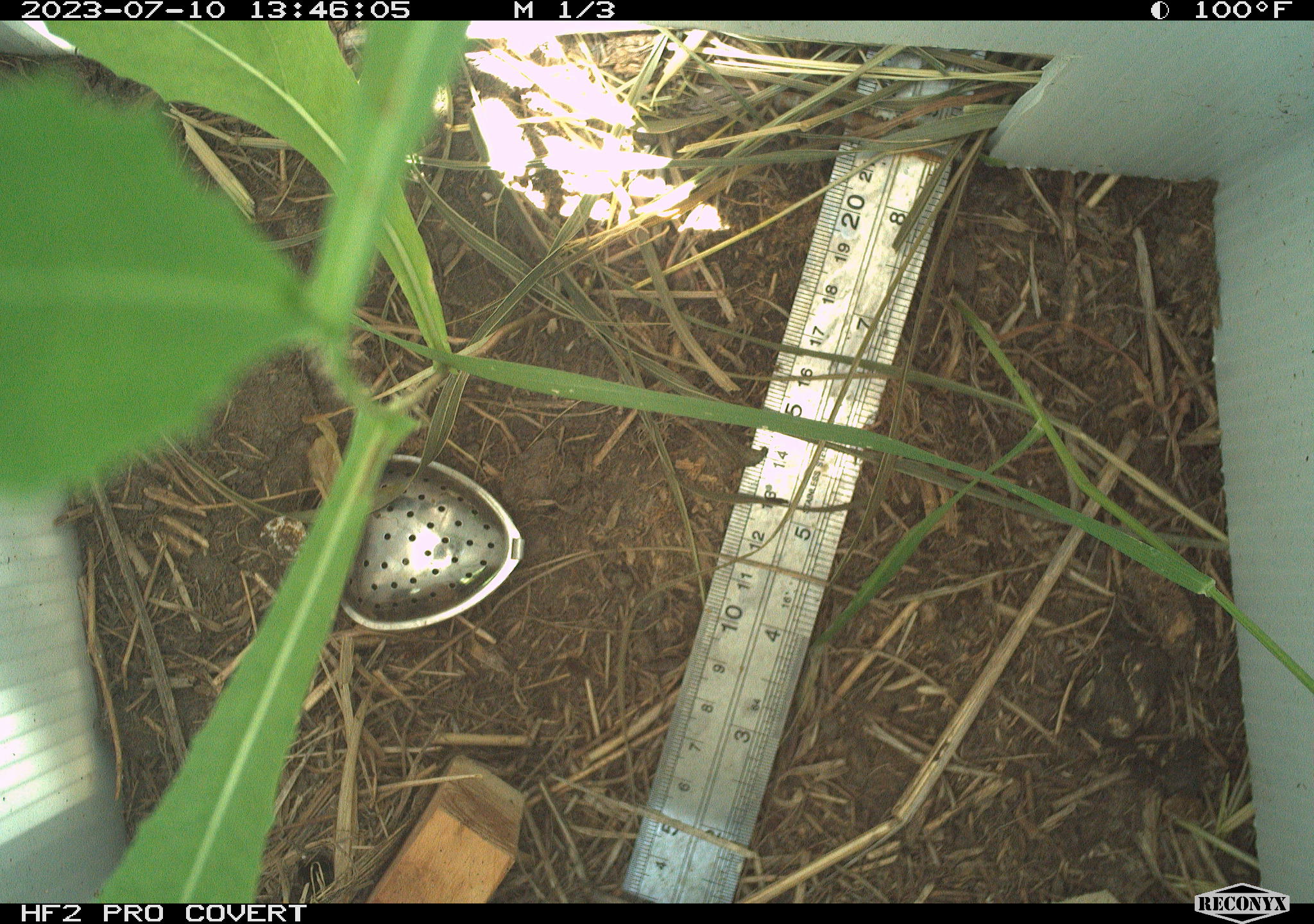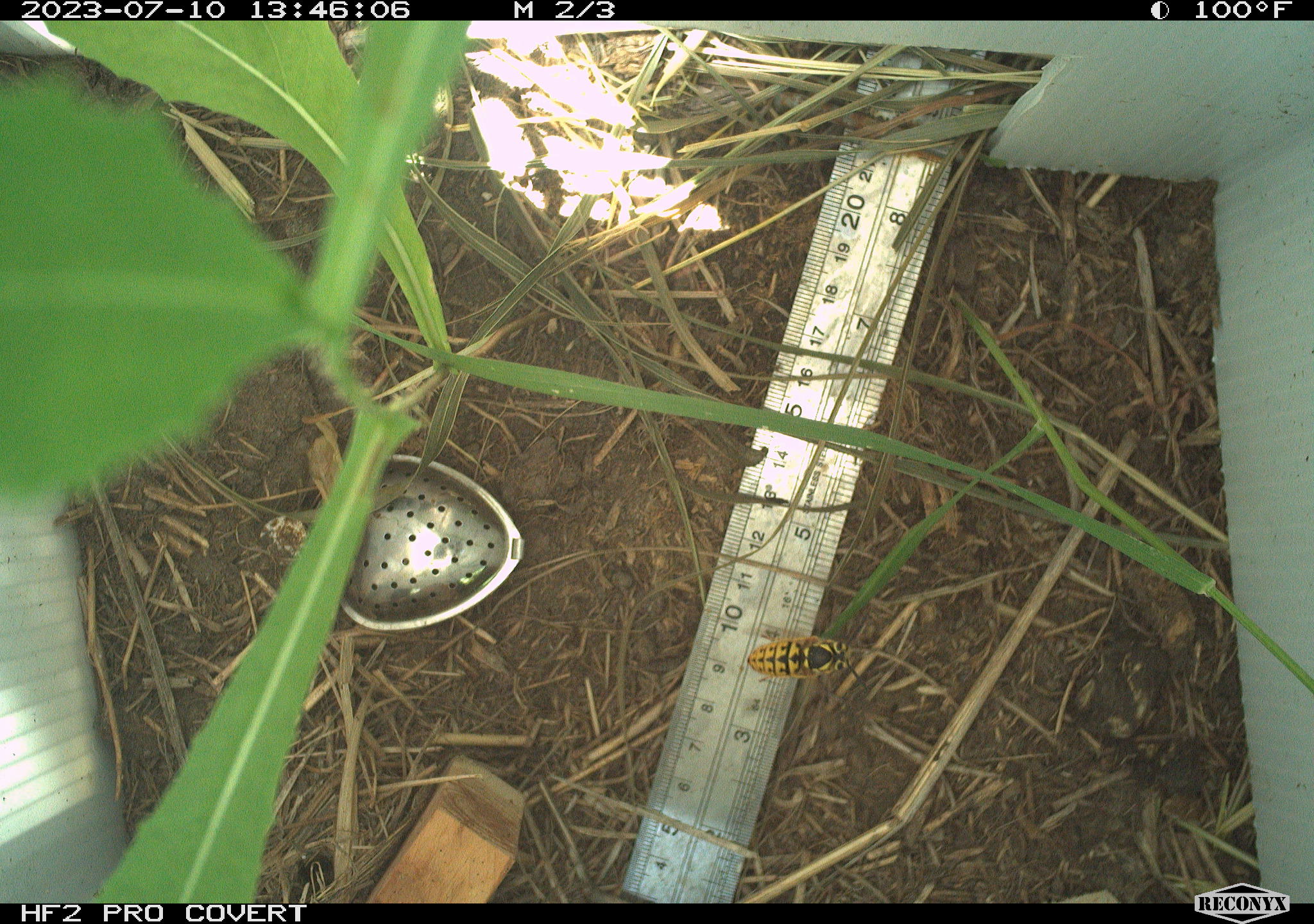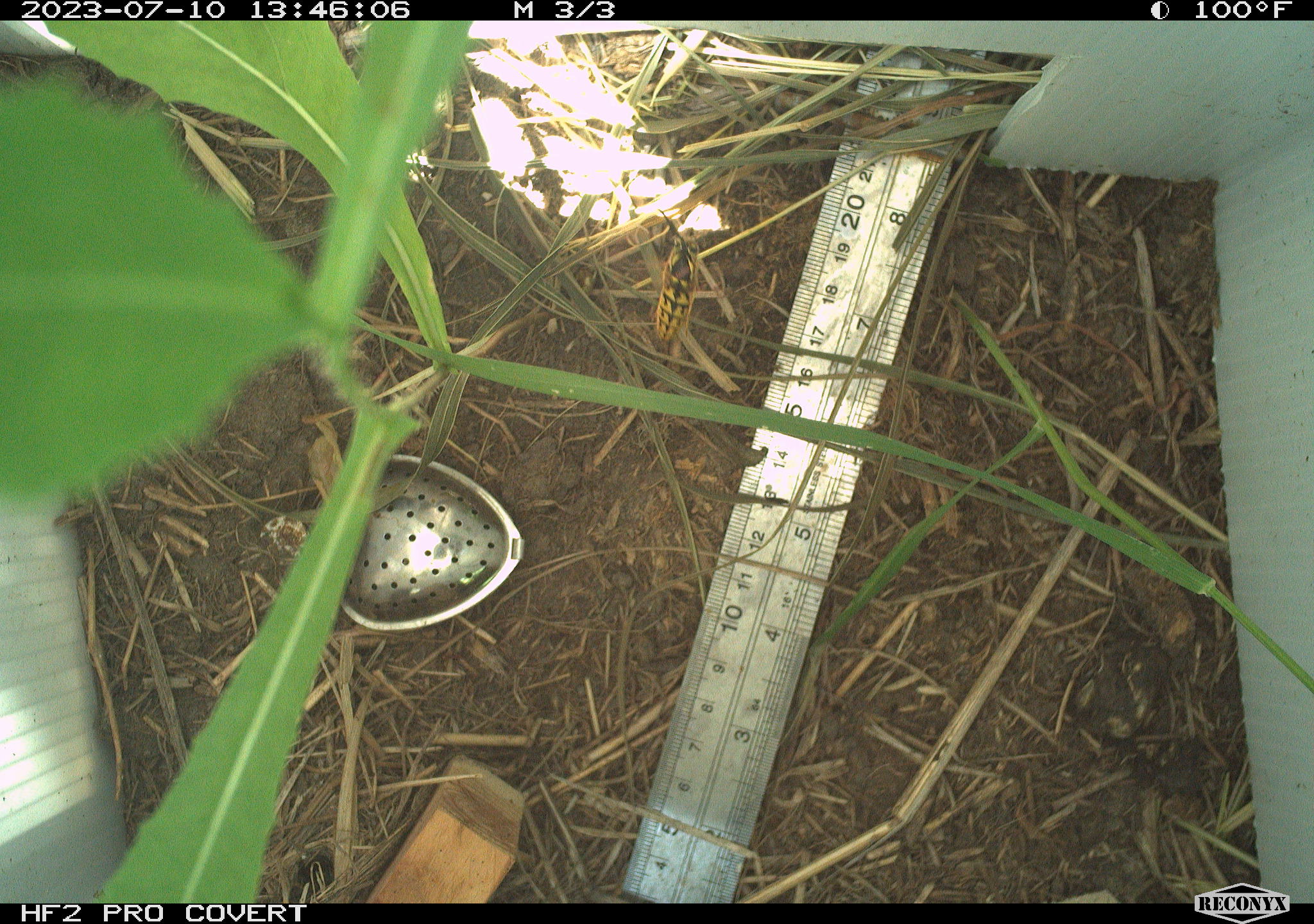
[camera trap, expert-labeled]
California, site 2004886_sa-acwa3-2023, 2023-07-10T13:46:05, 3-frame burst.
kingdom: Animalia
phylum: Arthropoda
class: Insecta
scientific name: Insecta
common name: insect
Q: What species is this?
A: Insect (Insecta).